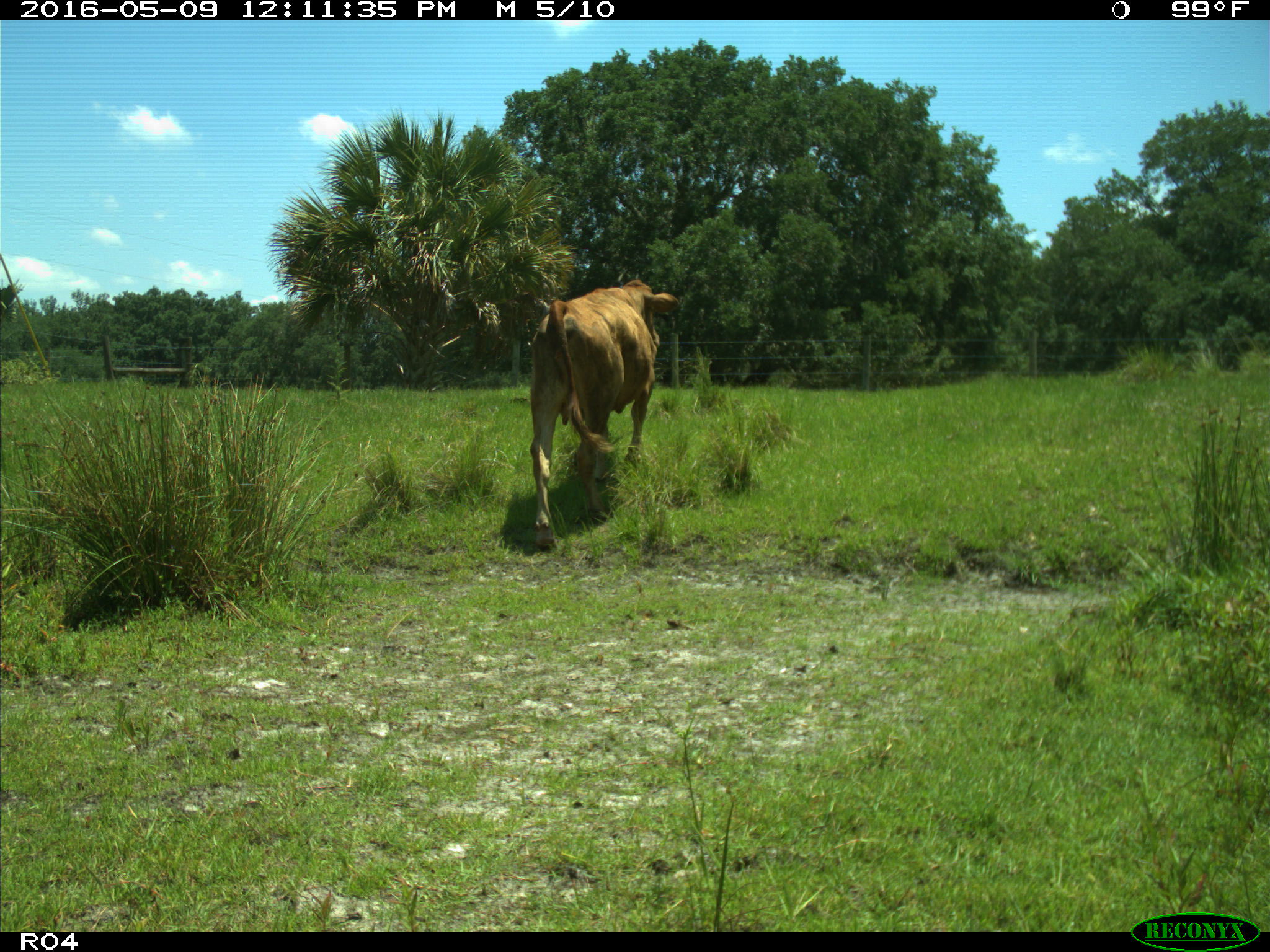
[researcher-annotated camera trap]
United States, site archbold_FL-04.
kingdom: Animalia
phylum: Chordata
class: Mammalia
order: Artiodactyla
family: Bovidae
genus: Bos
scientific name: Bos taurus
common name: domestic cow